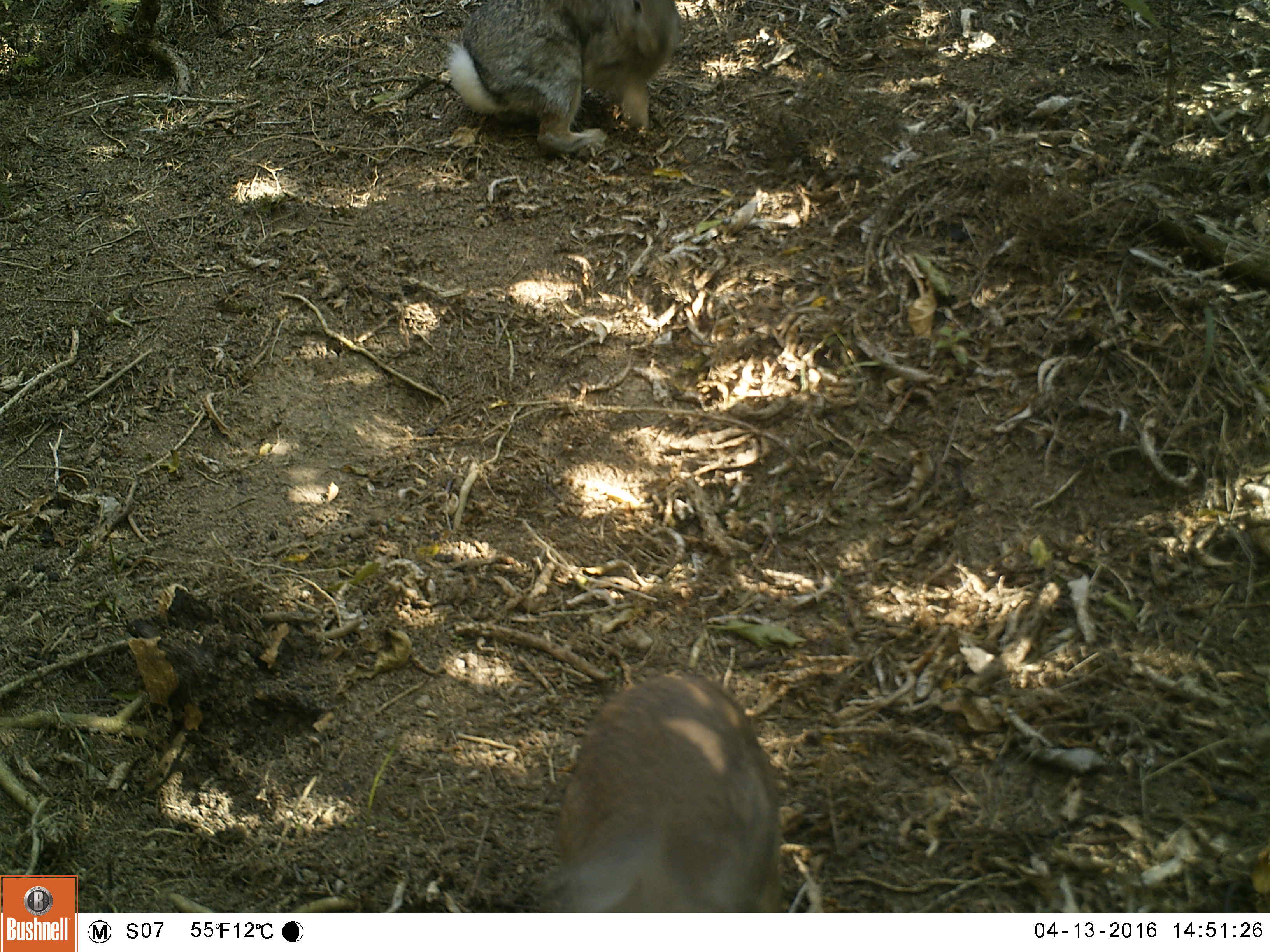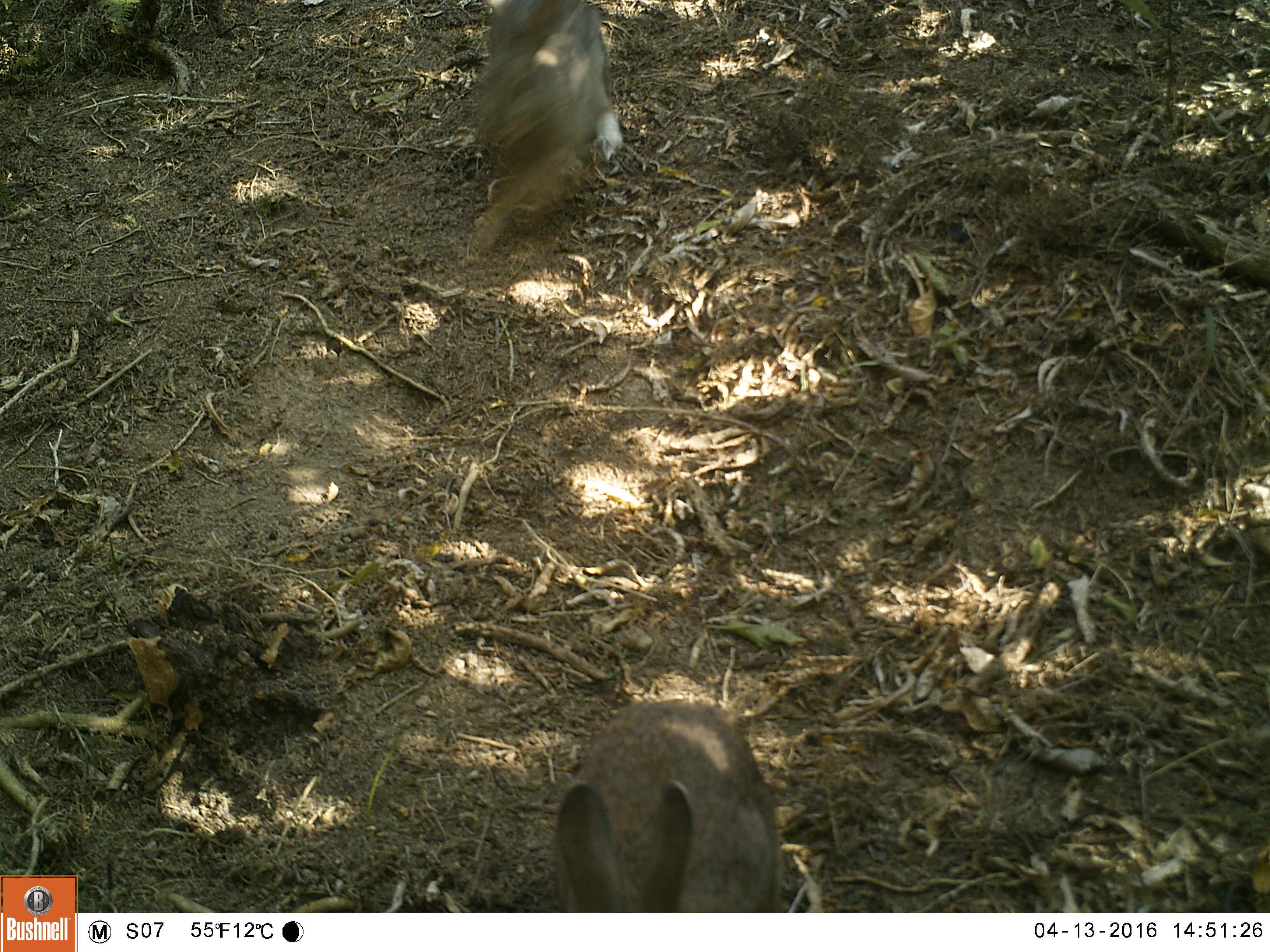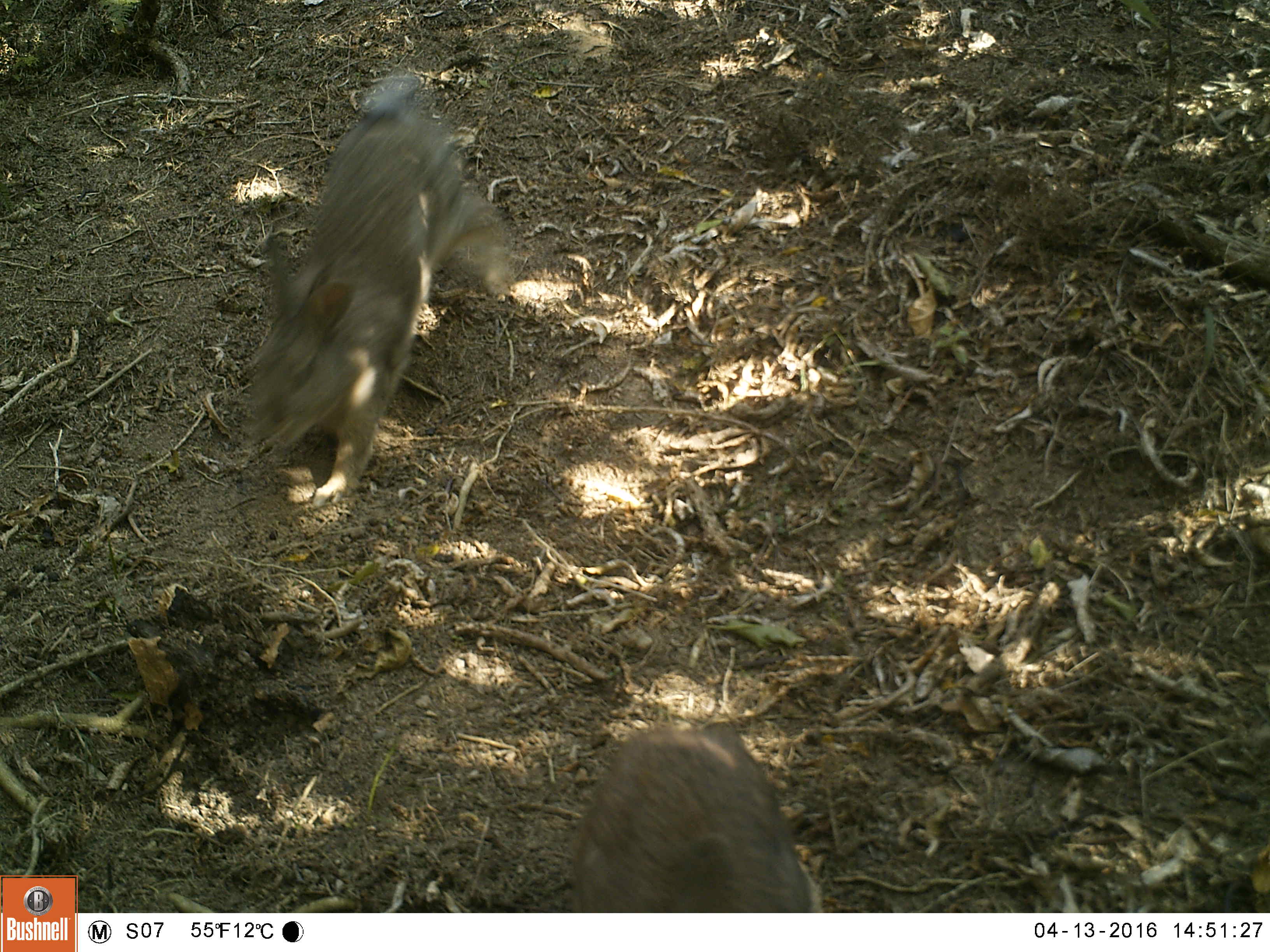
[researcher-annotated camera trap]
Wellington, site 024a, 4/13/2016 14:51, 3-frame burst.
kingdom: Animalia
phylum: Chordata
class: Mammalia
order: Lagomorpha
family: Leporidae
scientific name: Leporidae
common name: rabbit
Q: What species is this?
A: Rabbit (Leporidae).